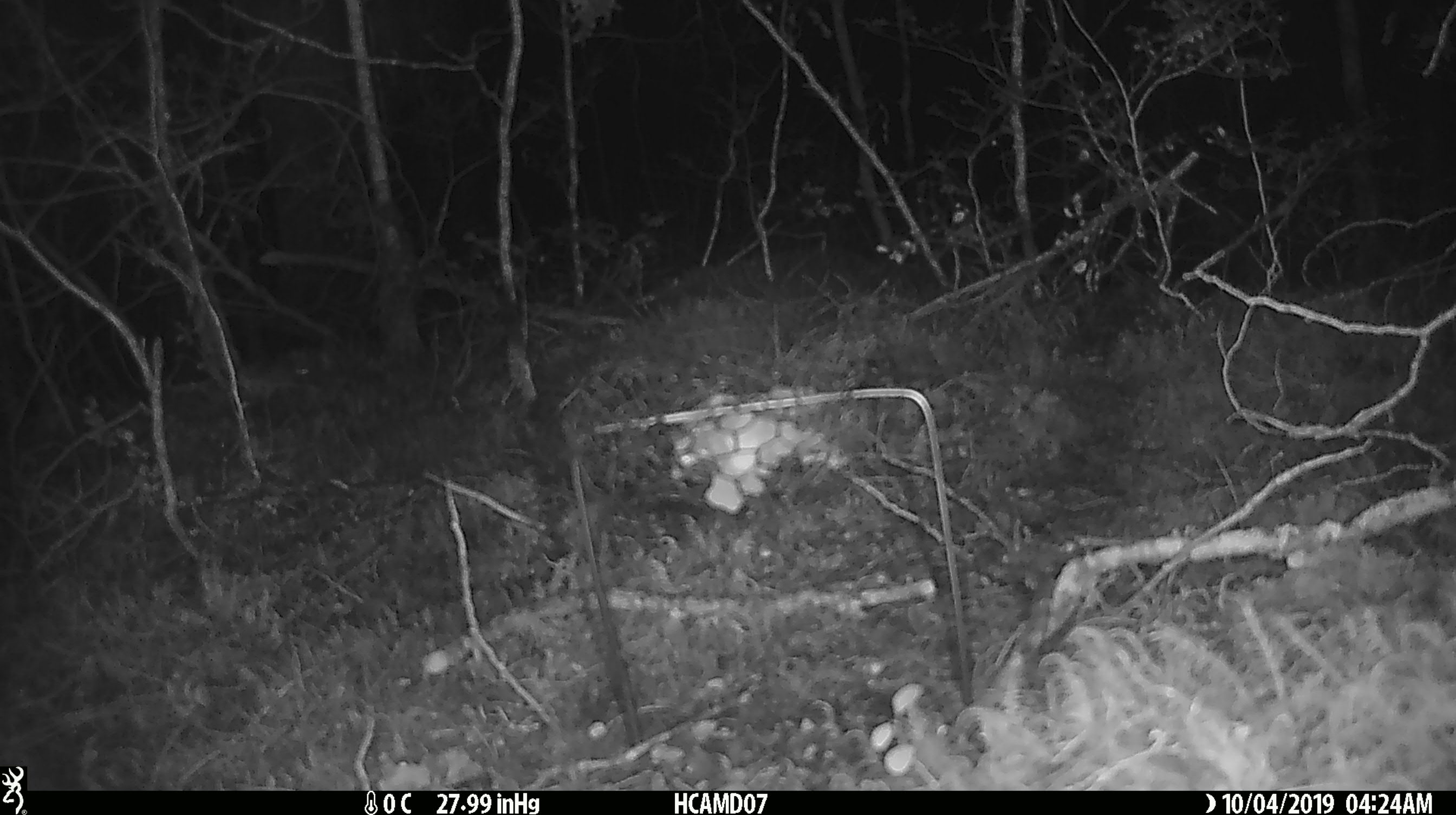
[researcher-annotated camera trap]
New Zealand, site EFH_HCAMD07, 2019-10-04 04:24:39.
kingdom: Animalia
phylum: Chordata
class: Mammalia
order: Rodentia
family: Muridae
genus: Mus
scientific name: Mus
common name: mouse